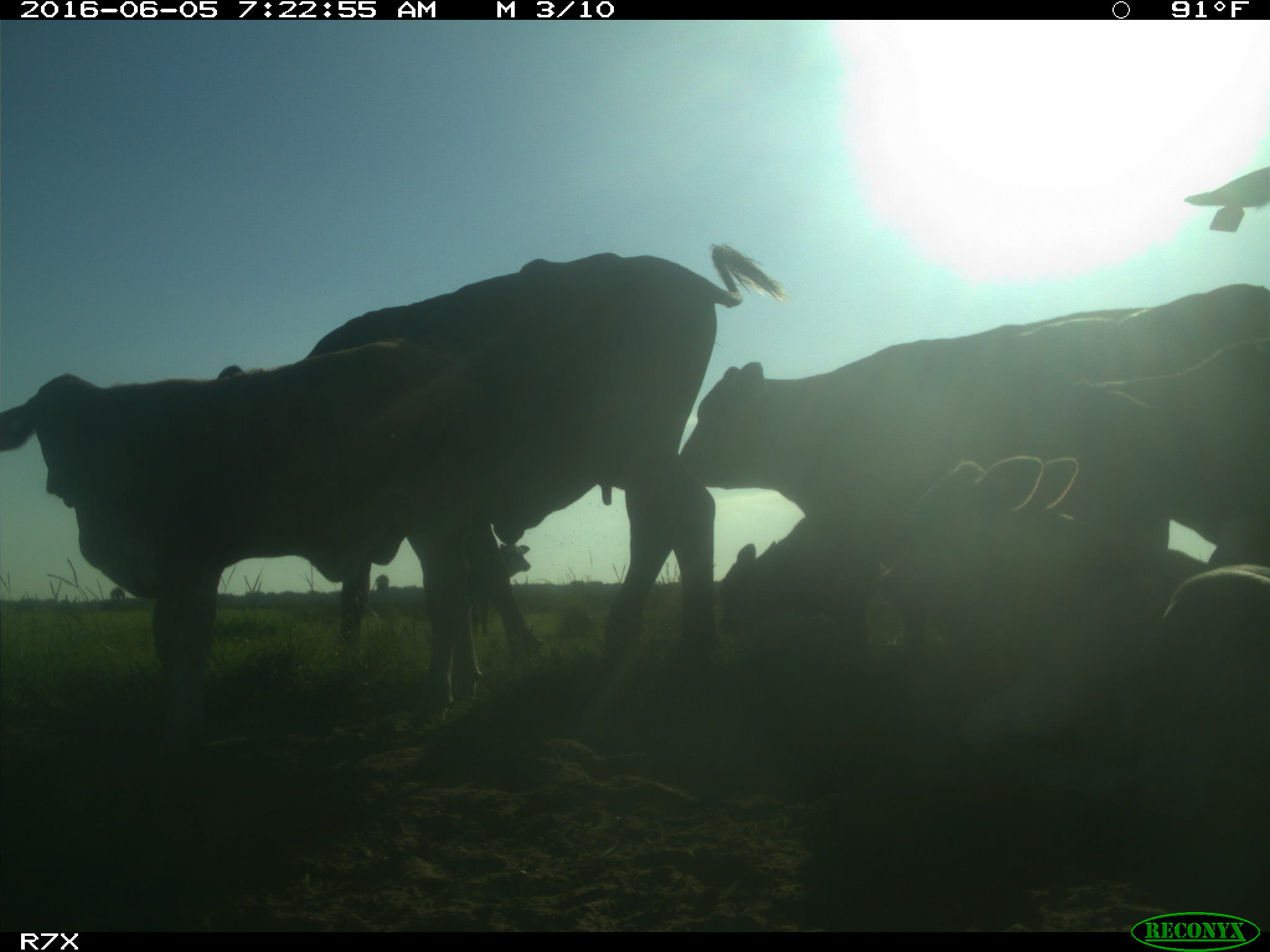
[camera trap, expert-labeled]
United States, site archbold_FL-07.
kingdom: Animalia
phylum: Chordata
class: Mammalia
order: Artiodactyla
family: Bovidae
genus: Bos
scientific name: Bos taurus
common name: domestic cow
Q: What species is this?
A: Bos taurus (domestic cow).